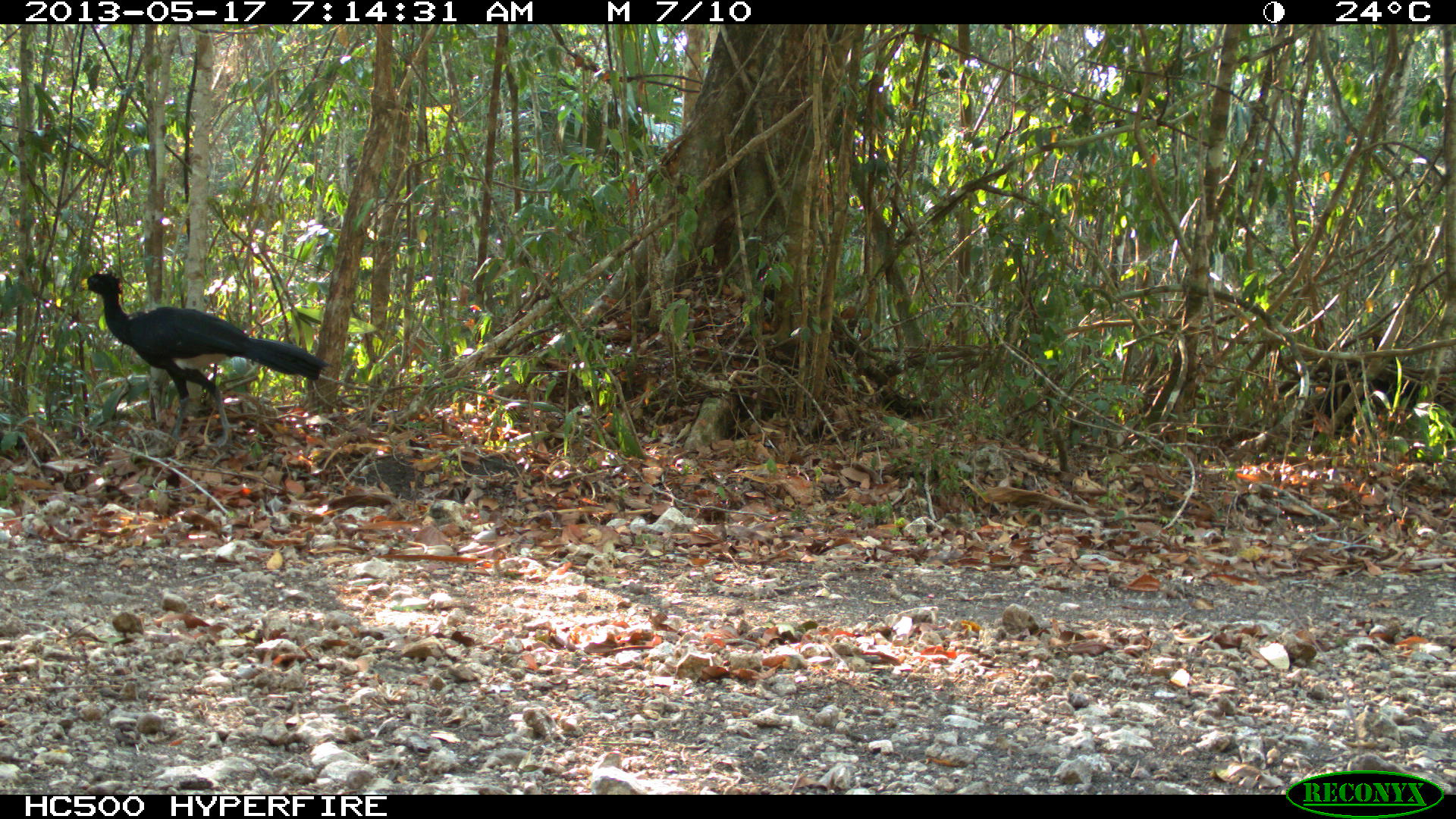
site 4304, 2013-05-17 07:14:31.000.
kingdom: Animalia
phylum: Chordata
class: Aves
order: Galliformes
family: Cracidae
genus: Crax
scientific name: Crax rubra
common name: great curassow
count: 1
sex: male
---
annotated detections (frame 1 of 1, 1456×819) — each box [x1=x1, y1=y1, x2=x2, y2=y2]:
crax rubra: [x1=75, y1=273, x2=333, y2=448]